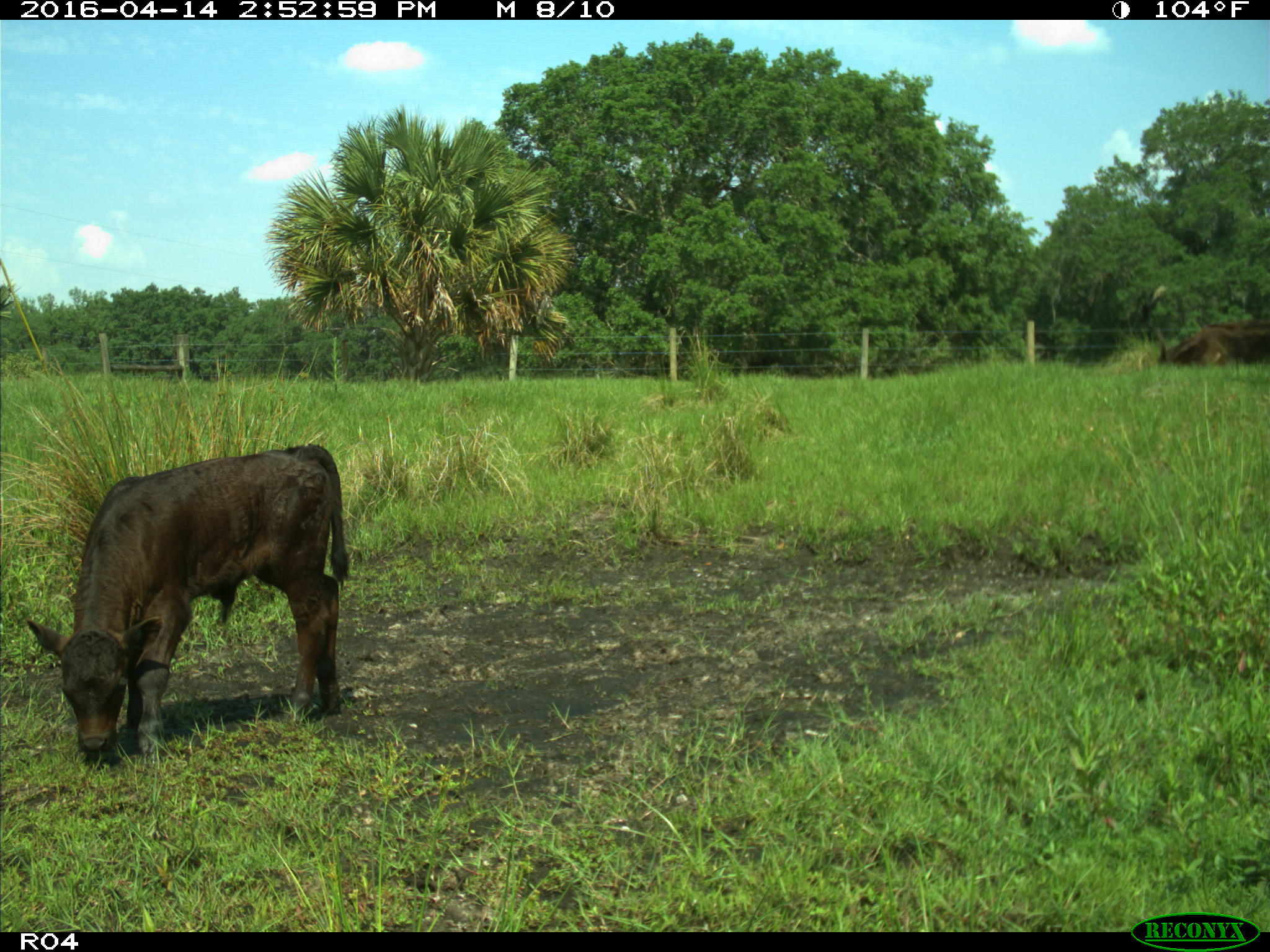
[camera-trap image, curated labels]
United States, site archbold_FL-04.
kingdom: Animalia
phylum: Chordata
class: Mammalia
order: Artiodactyla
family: Bovidae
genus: Bos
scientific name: Bos taurus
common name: domestic cow